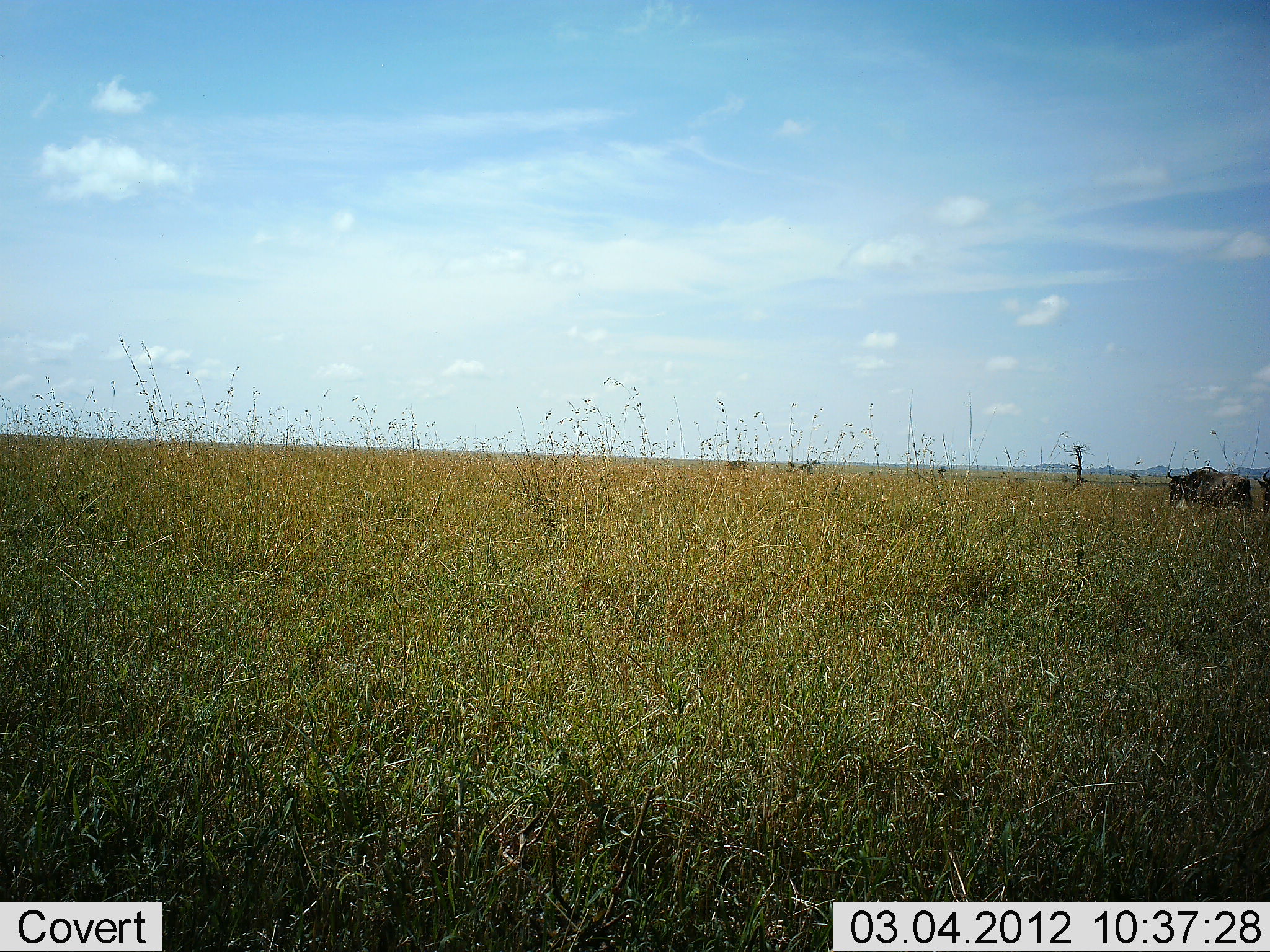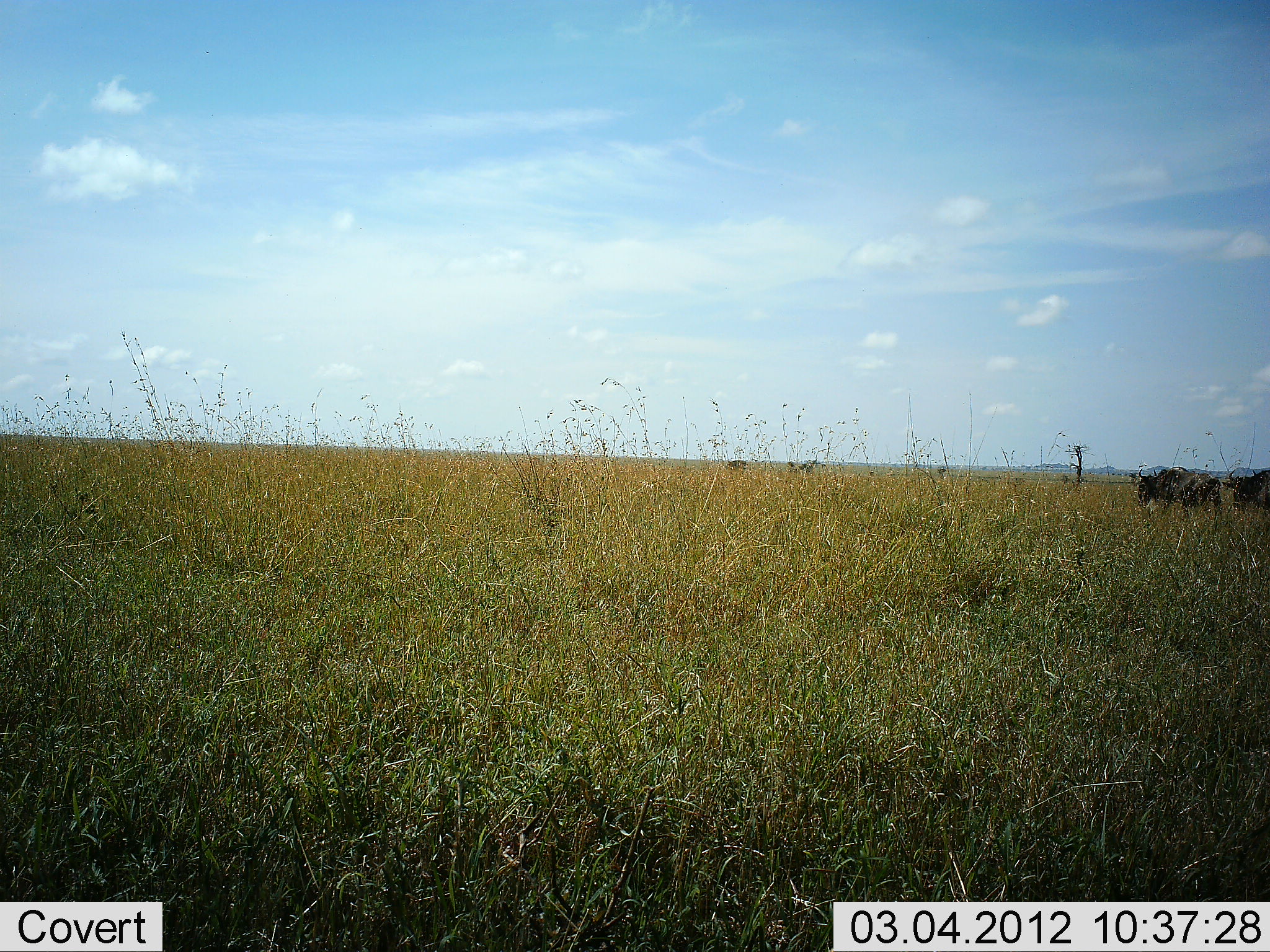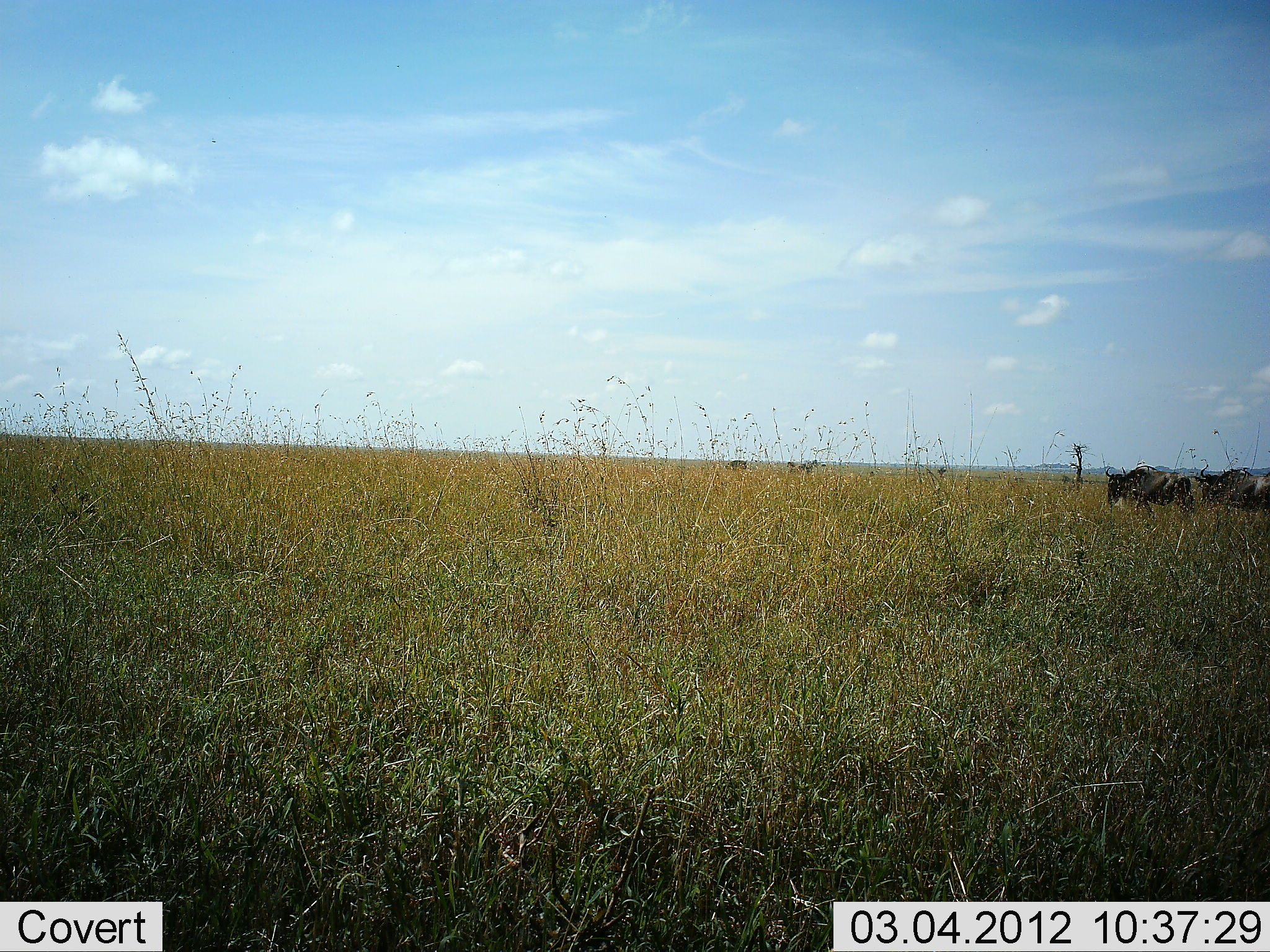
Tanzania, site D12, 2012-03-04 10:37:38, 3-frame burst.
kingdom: Animalia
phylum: Chordata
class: Mammalia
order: Artiodactyla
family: Bovidae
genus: Connochaetes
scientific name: Connochaetes taurinus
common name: blue wildebeest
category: wildebeest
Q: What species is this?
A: Wildebeest (blue wildebeest) (Connochaetes taurinus).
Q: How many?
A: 2.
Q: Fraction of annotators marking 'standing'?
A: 12%.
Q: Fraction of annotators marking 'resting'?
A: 0%.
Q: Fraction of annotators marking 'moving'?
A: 94%.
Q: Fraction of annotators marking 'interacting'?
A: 0%.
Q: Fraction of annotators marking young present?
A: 0%.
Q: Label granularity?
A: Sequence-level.